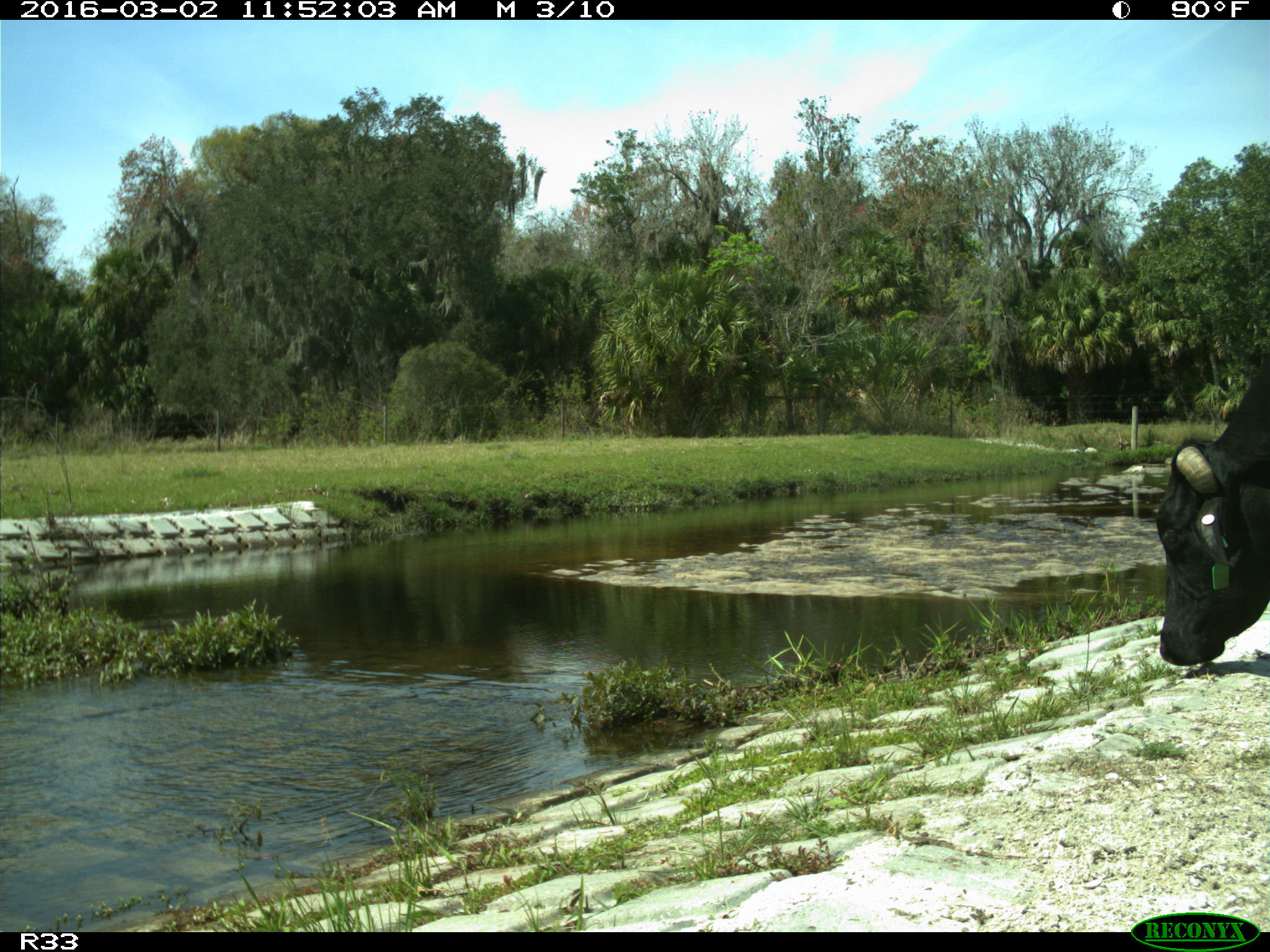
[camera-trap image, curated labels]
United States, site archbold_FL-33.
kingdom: Animalia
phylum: Chordata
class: Mammalia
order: Artiodactyla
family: Bovidae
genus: Bos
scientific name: Bos taurus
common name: domestic cow